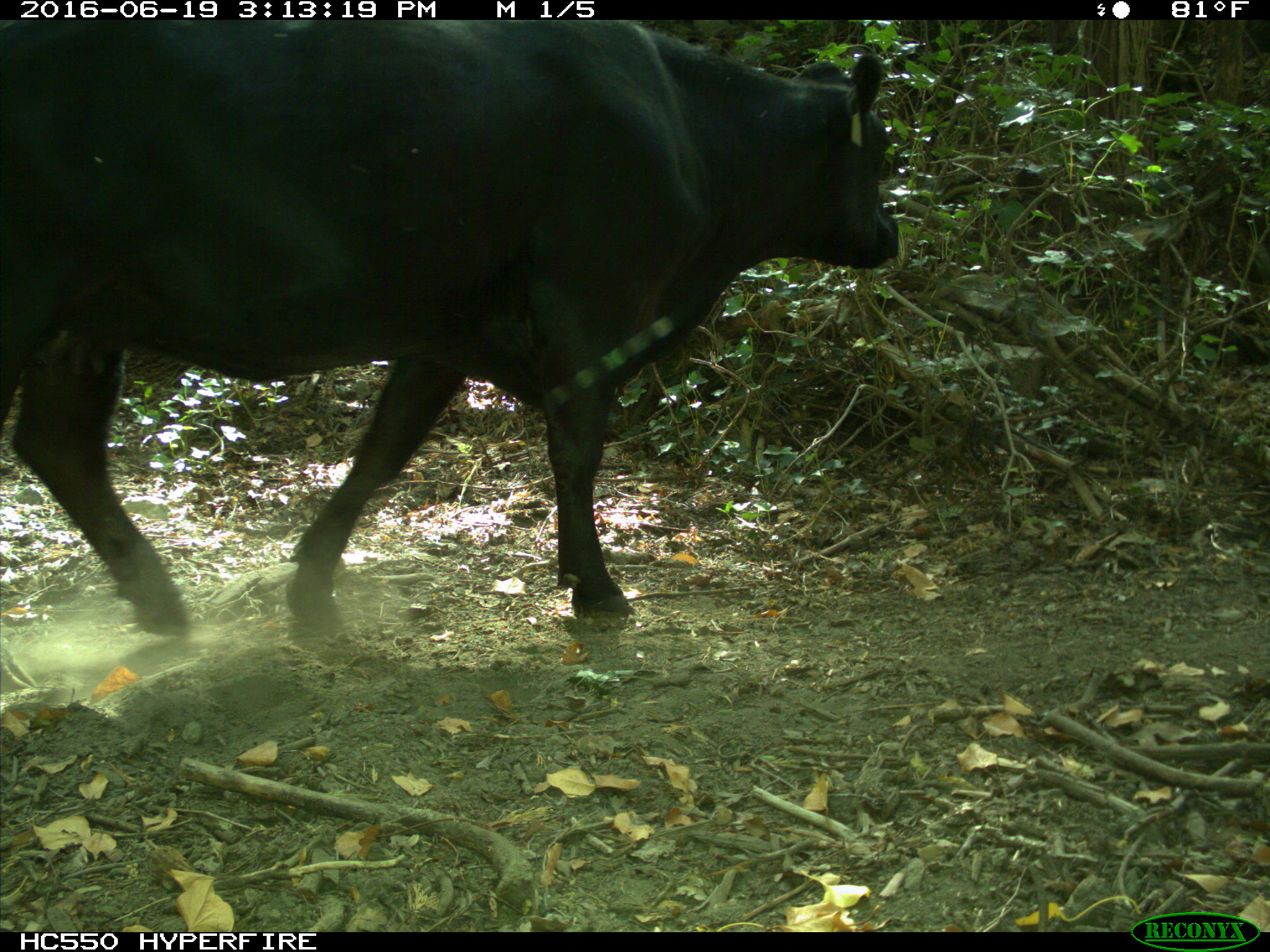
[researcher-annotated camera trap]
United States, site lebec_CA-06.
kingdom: Animalia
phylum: Chordata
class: Mammalia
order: Artiodactyla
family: Bovidae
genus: Bos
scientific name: Bos taurus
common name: domestic cow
Bos taurus (domestic cow).